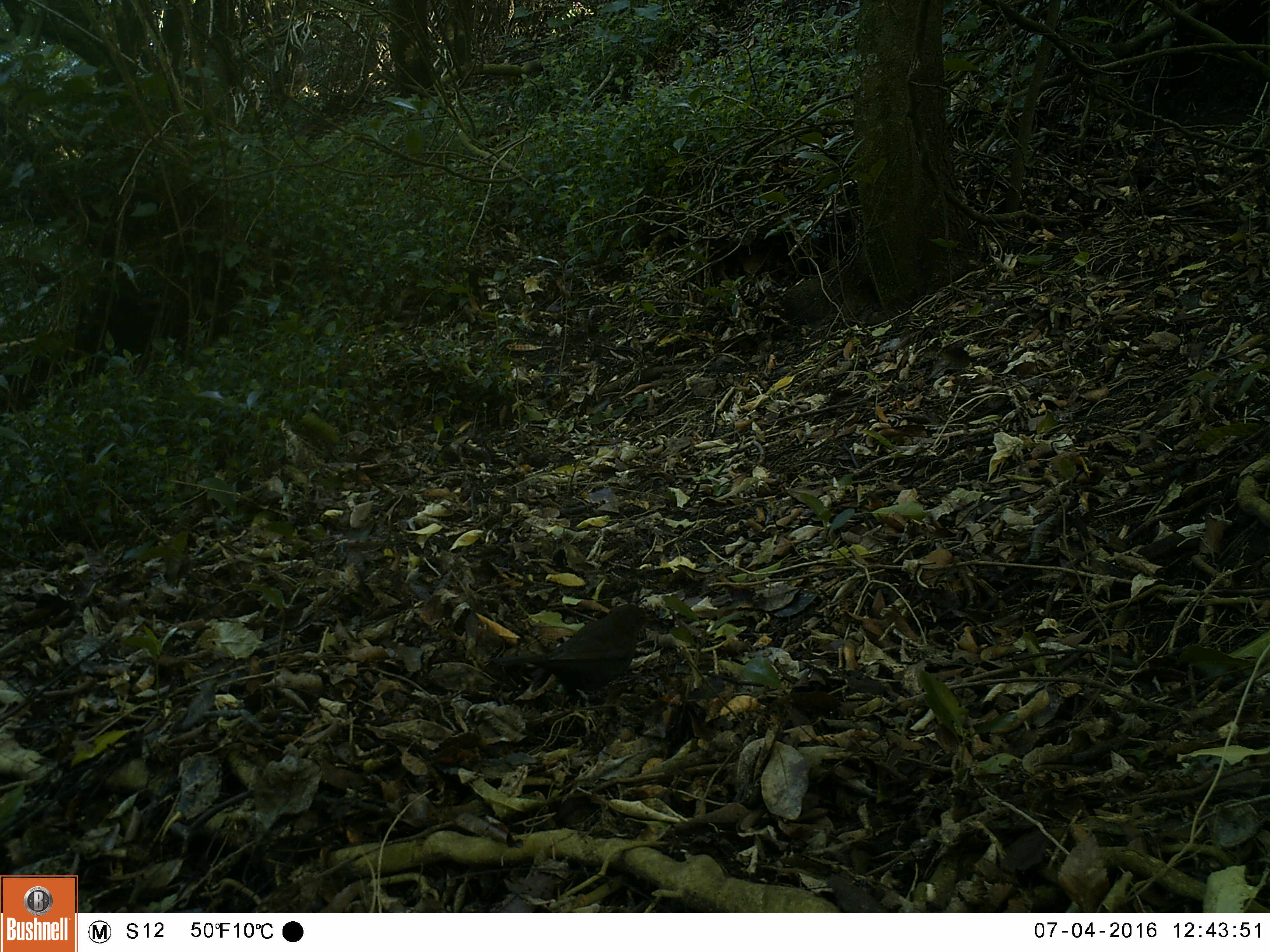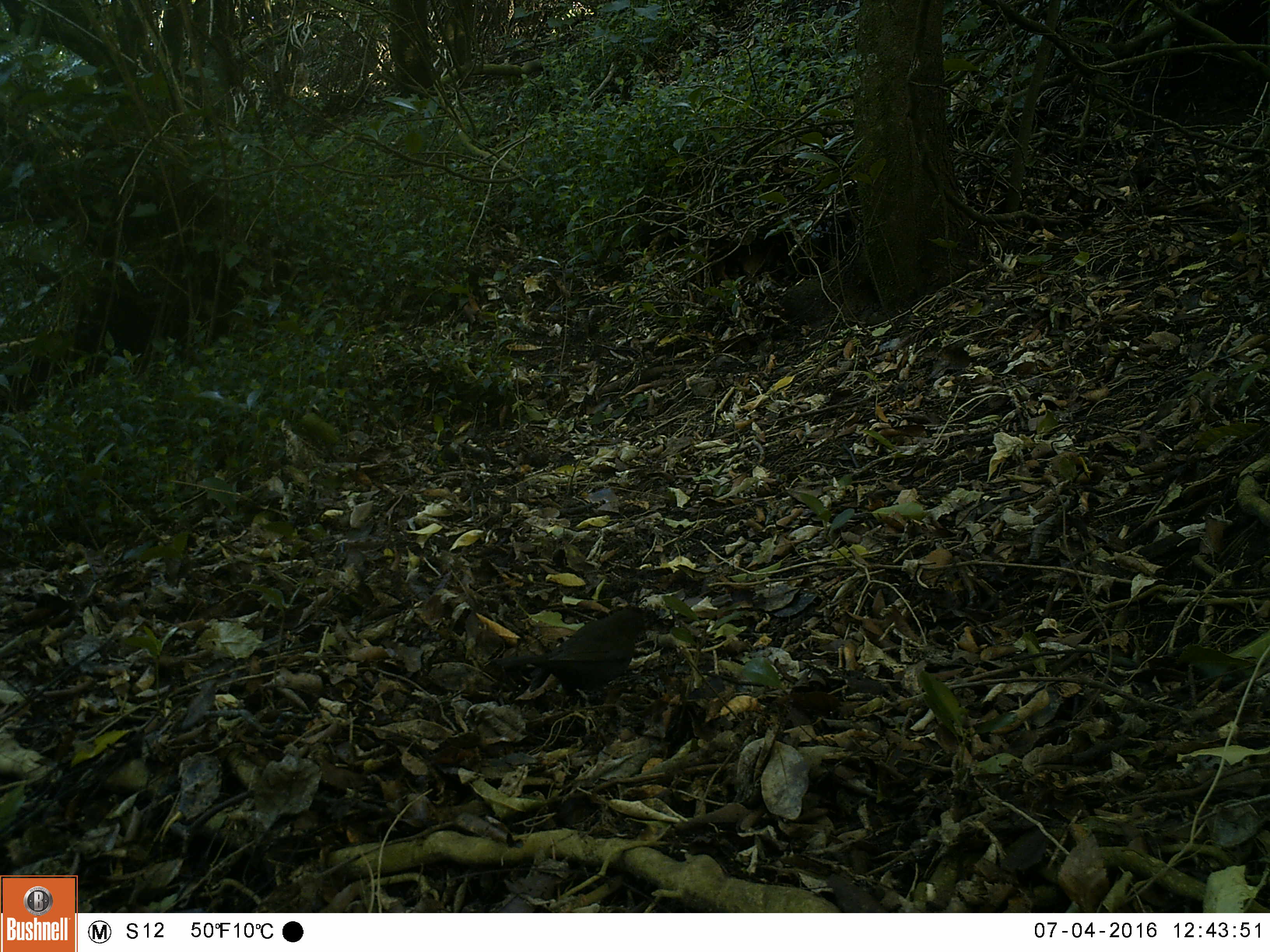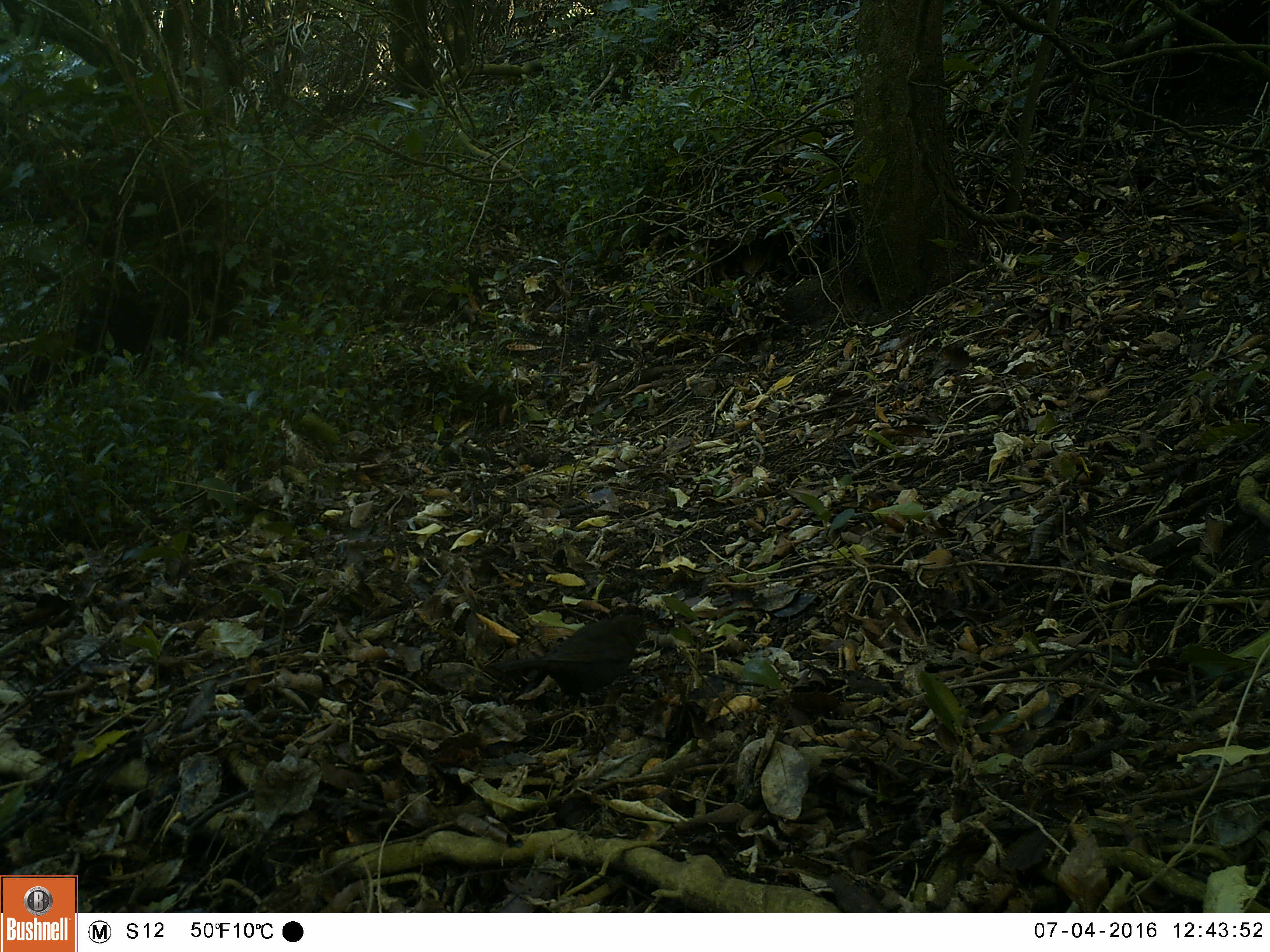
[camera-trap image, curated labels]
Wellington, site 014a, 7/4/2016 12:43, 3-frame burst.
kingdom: Animalia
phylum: Chordata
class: Aves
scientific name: Aves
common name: bird